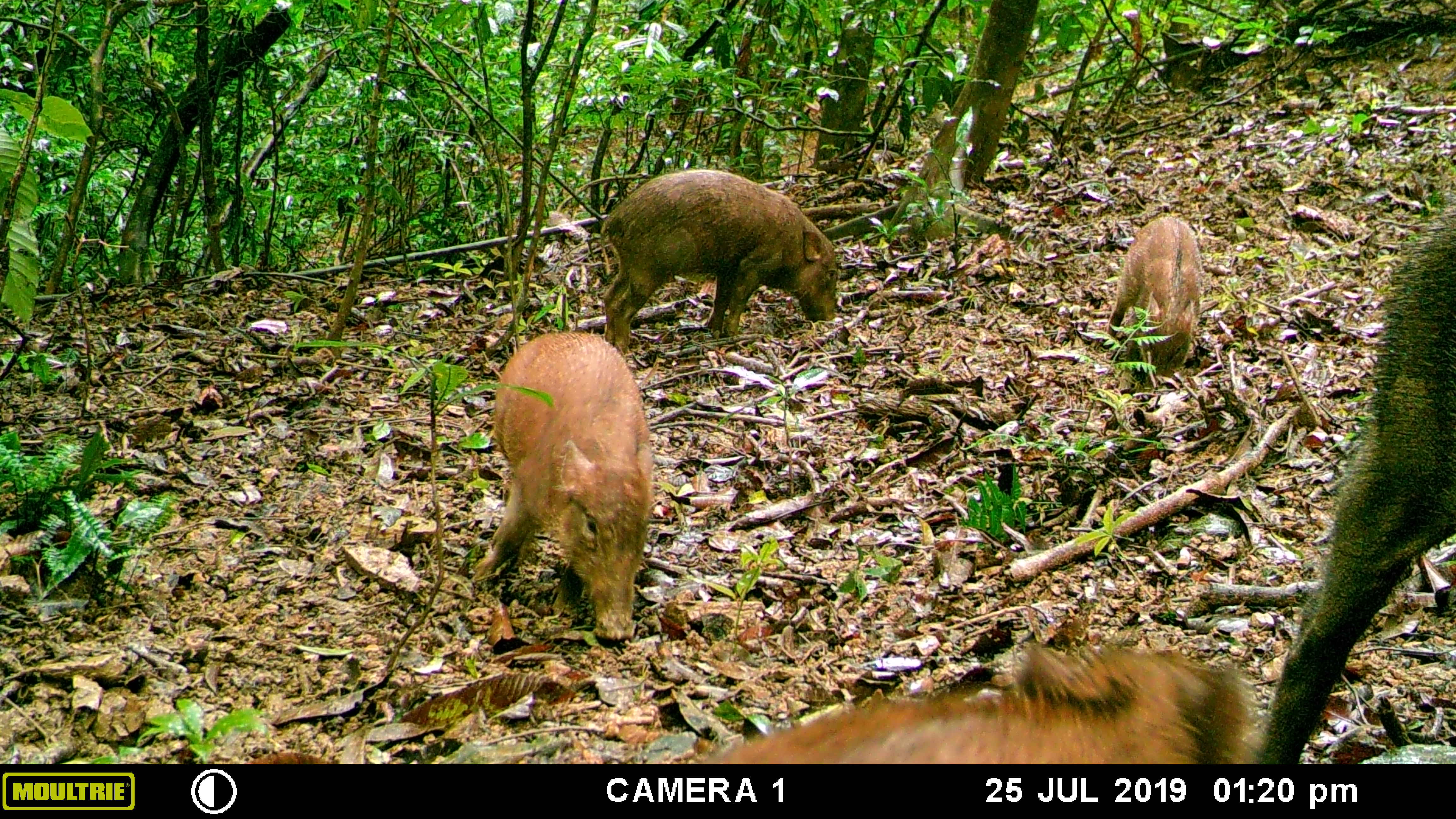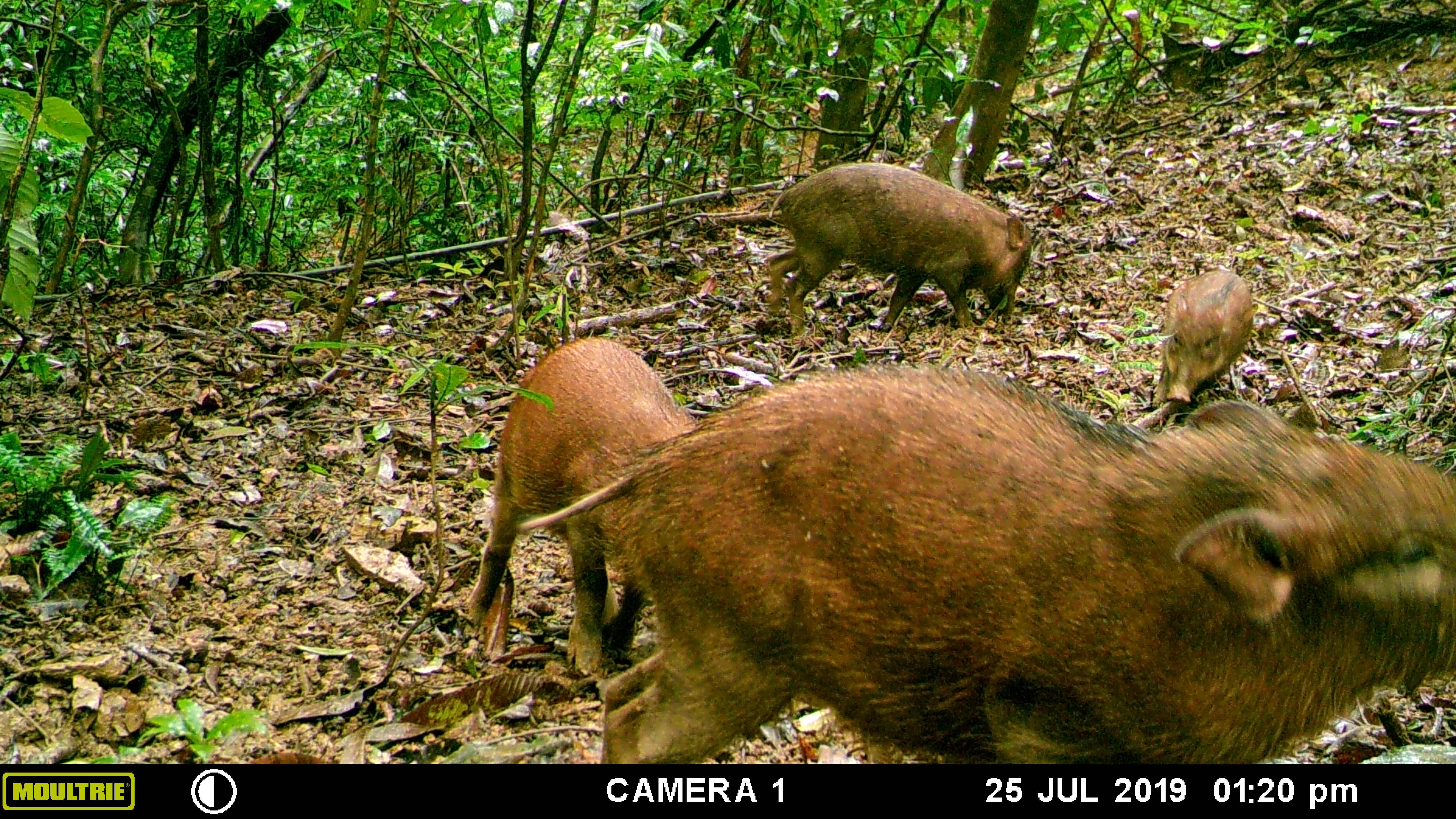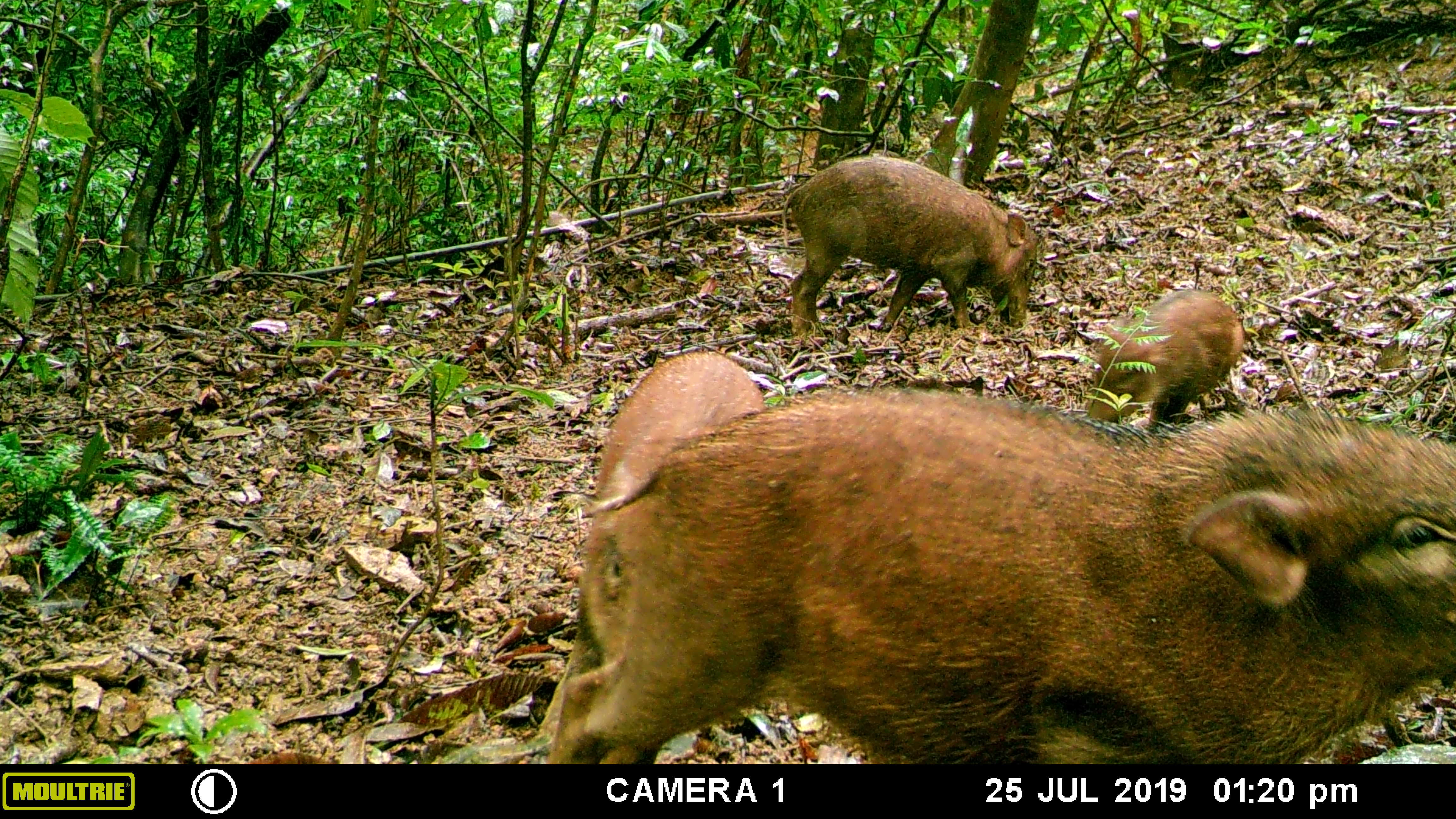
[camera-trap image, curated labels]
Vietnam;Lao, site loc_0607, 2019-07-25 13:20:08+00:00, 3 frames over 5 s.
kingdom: Animalia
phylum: Chordata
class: Mammalia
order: Artiodactyla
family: Suidae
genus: Sus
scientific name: Sus scrofa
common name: eurasian wild pig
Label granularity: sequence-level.